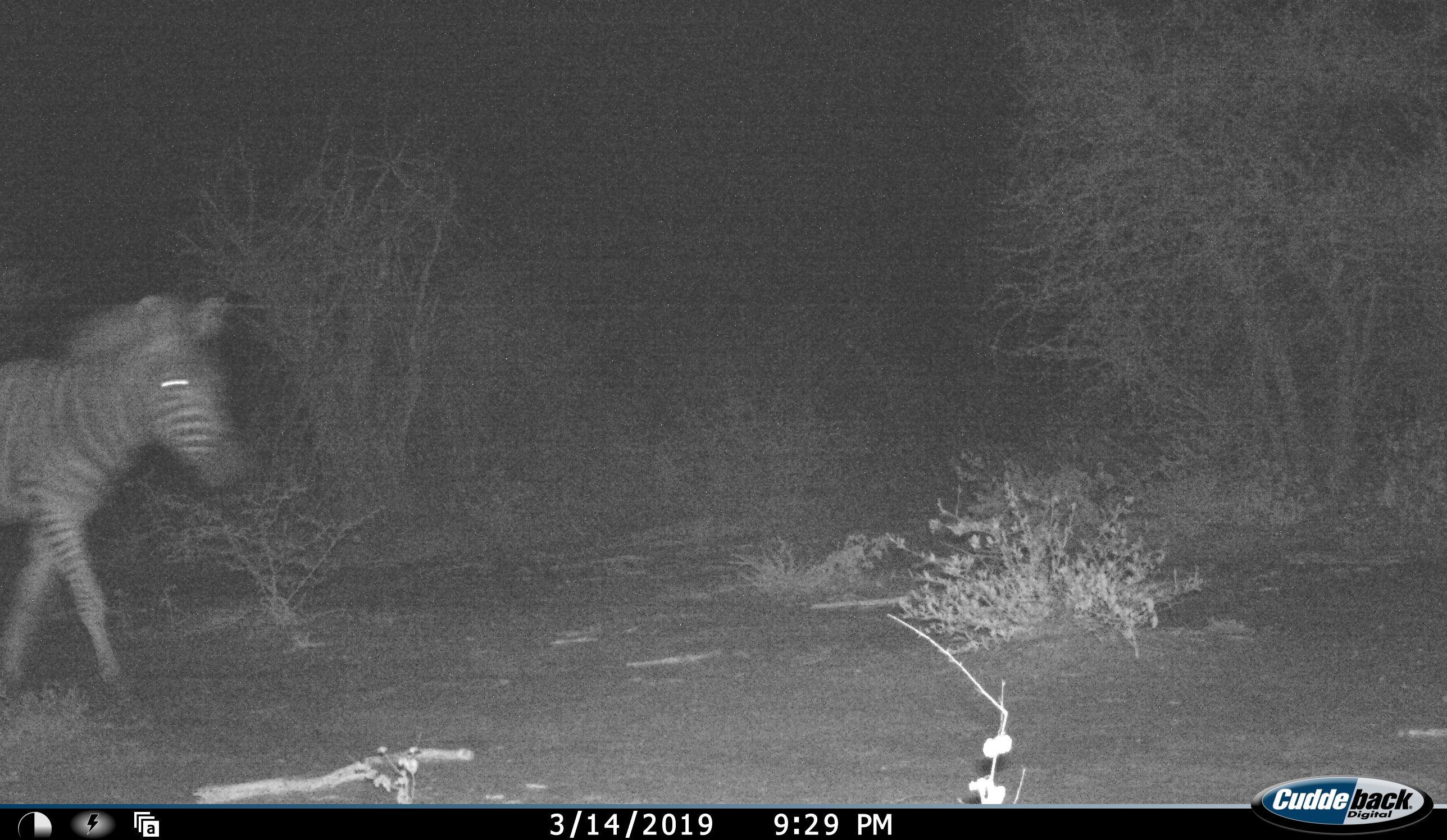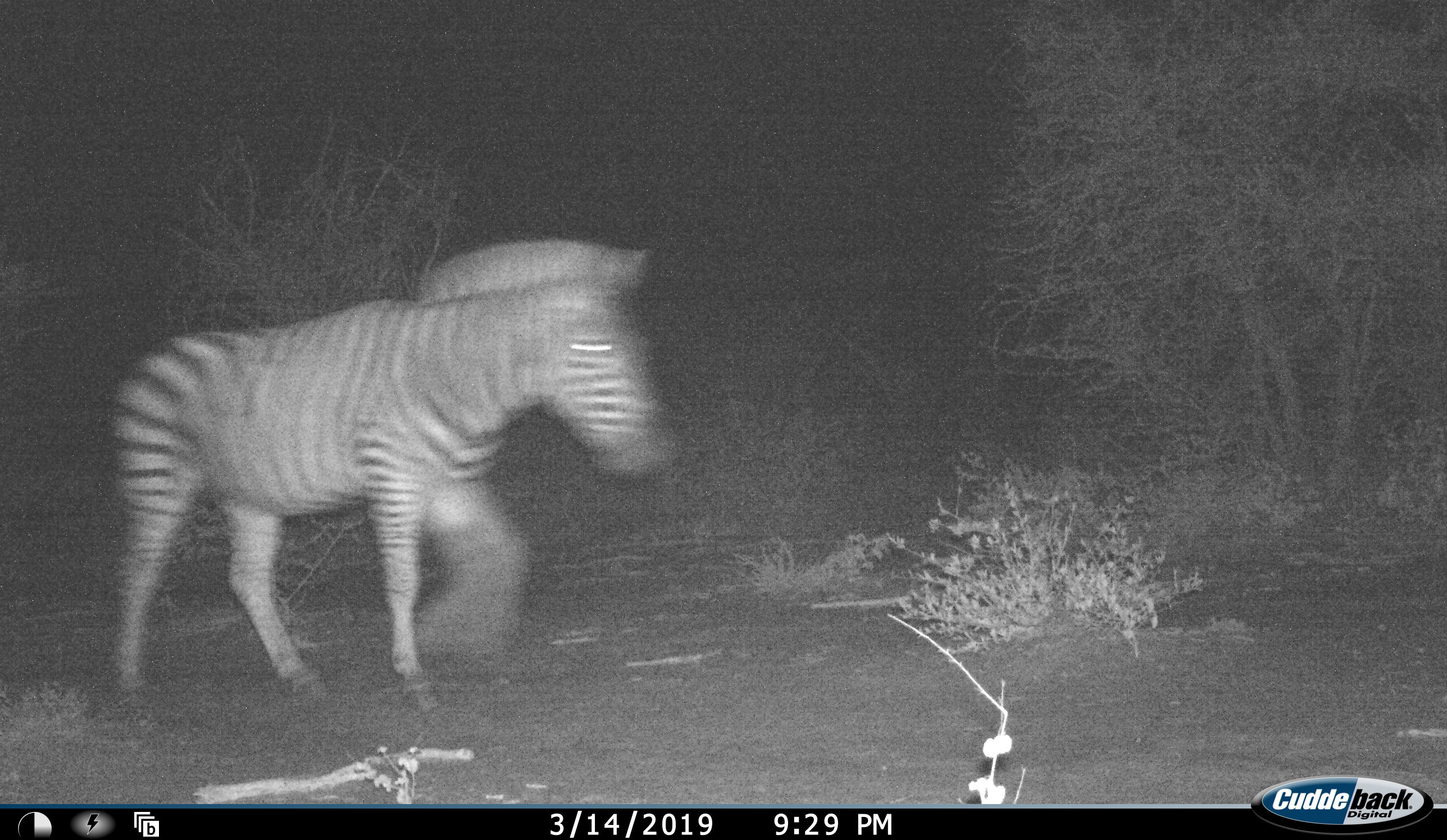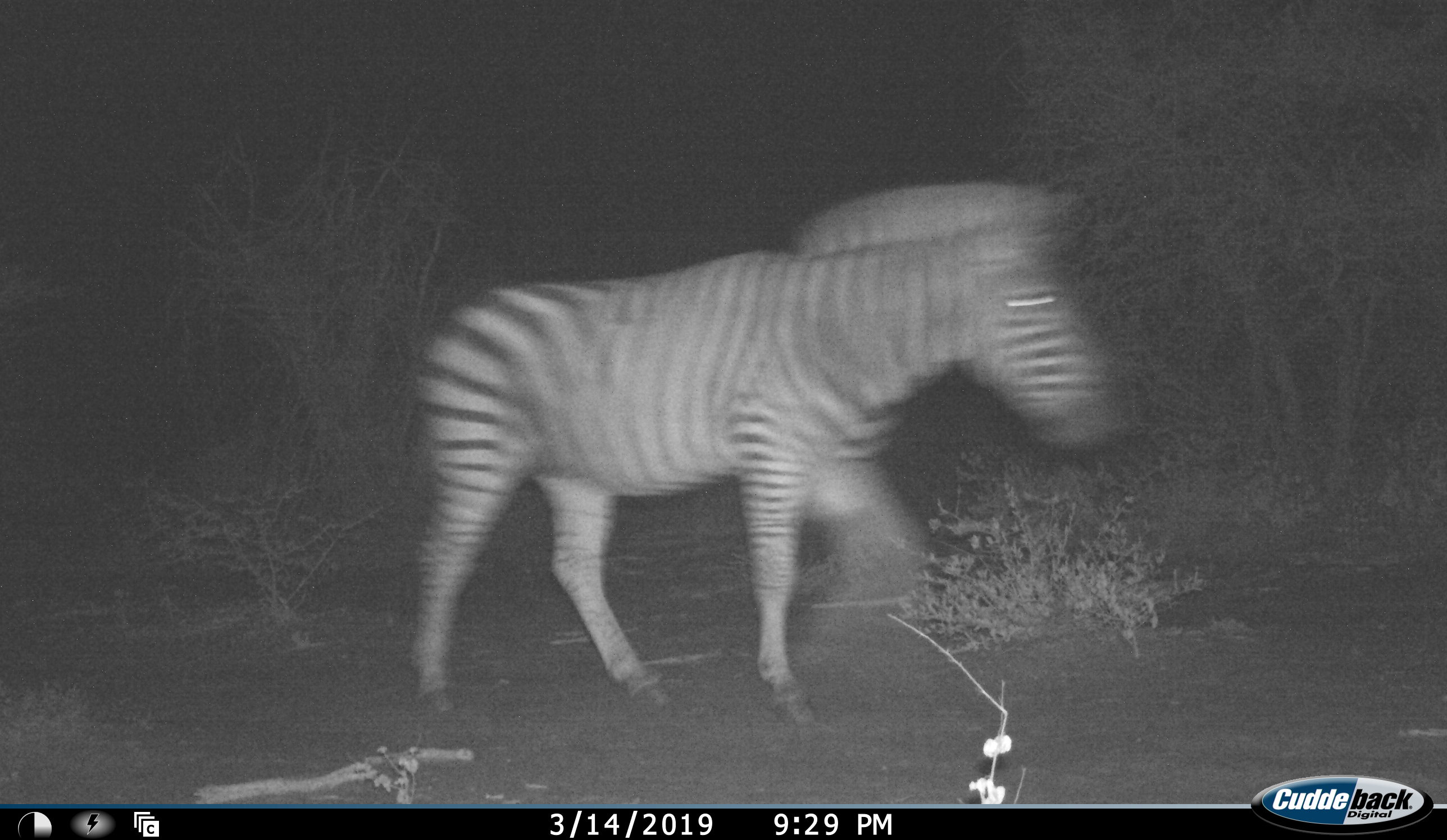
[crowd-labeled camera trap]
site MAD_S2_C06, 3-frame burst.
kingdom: Animalia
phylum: Chordata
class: Mammalia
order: Perissodactyla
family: Equidae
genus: Equus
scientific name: Equus quagga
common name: plains zebra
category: zebraplains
Zebraplains (plains zebra) (Equus quagga), count 1. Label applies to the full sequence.